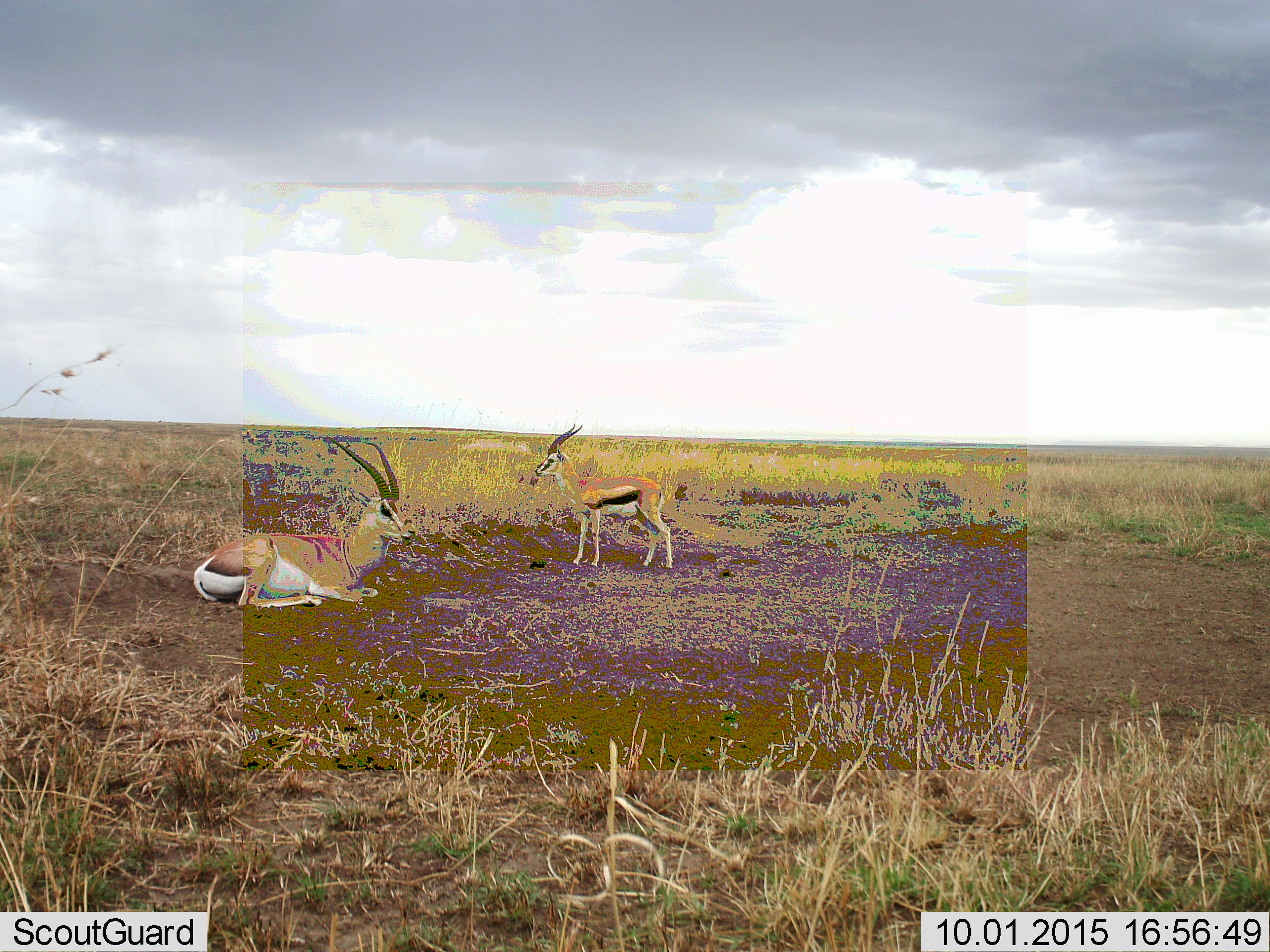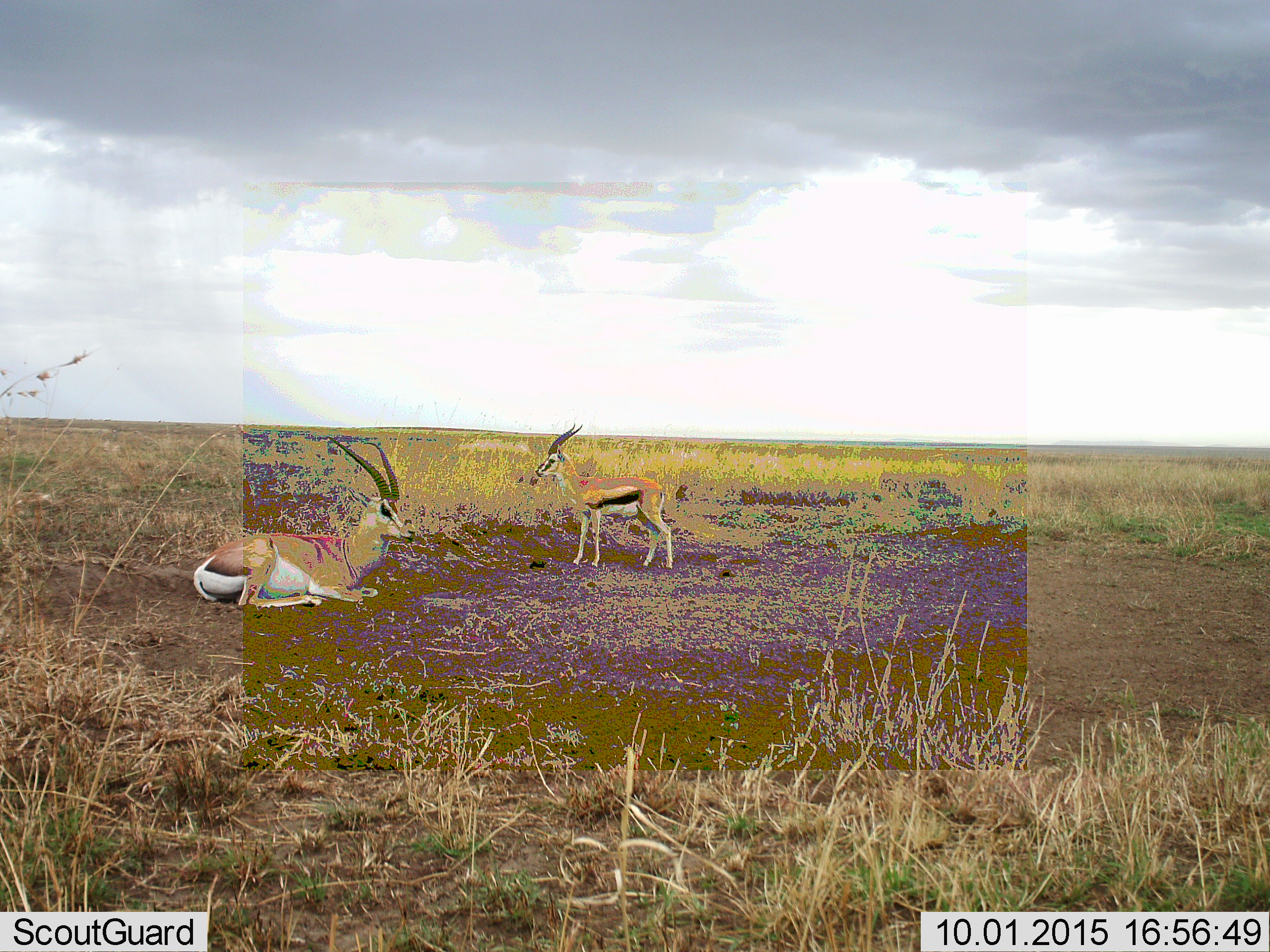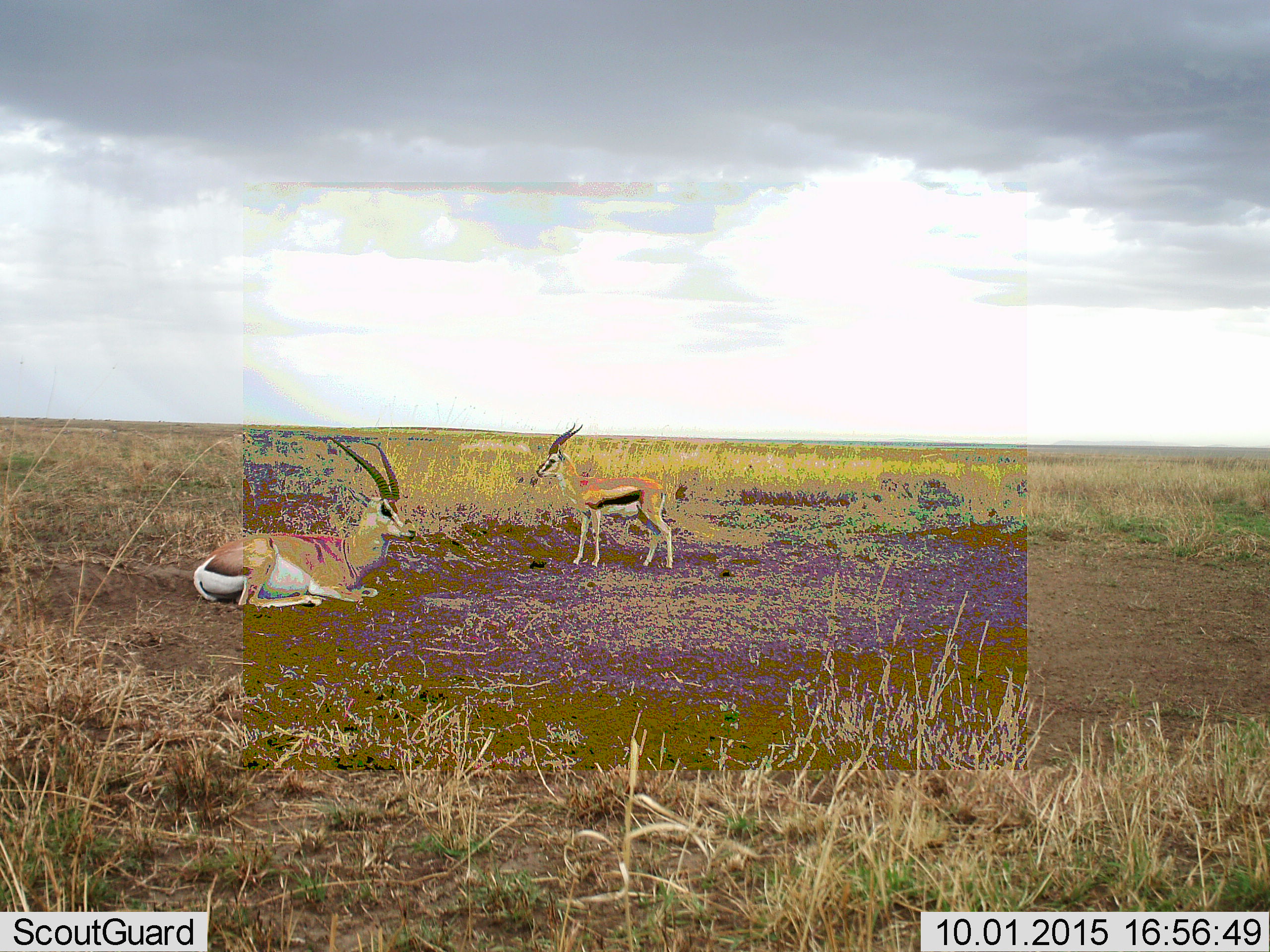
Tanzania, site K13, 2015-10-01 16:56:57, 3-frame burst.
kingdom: Animalia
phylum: Chordata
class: Mammalia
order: Artiodactyla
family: Bovidae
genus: Eudorcas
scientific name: Eudorcas thomsonii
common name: thomson's gazelle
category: gazellethomsons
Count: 2.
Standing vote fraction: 100%.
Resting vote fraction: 62%.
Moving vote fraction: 0%.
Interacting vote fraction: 0%.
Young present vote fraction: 0%.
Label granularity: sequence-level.